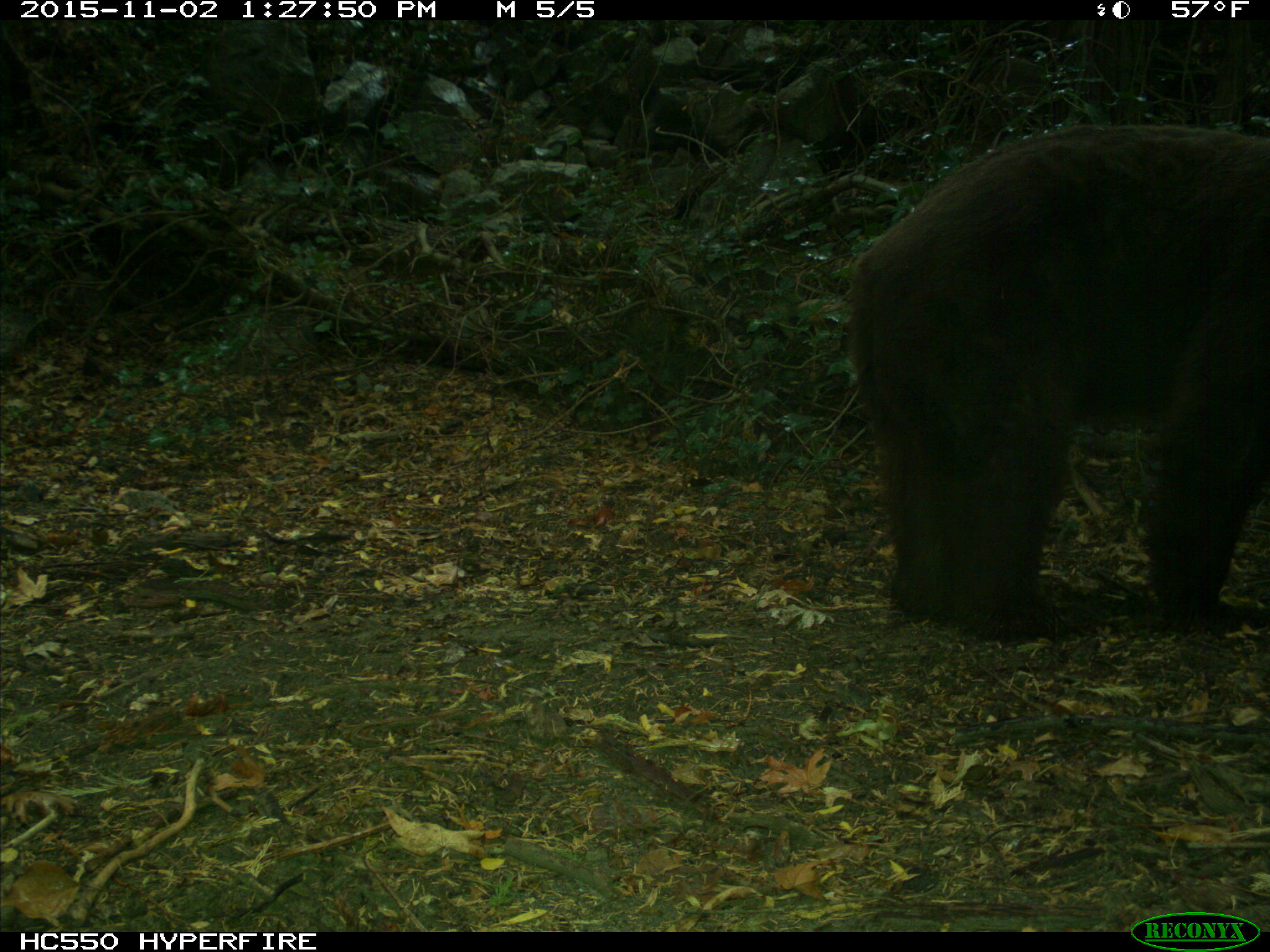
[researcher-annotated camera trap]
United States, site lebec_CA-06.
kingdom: Animalia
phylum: Chordata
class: Mammalia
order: Carnivora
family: Ursidae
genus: Ursus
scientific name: Ursus americanus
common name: american black bear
Ursus americanus (american black bear).